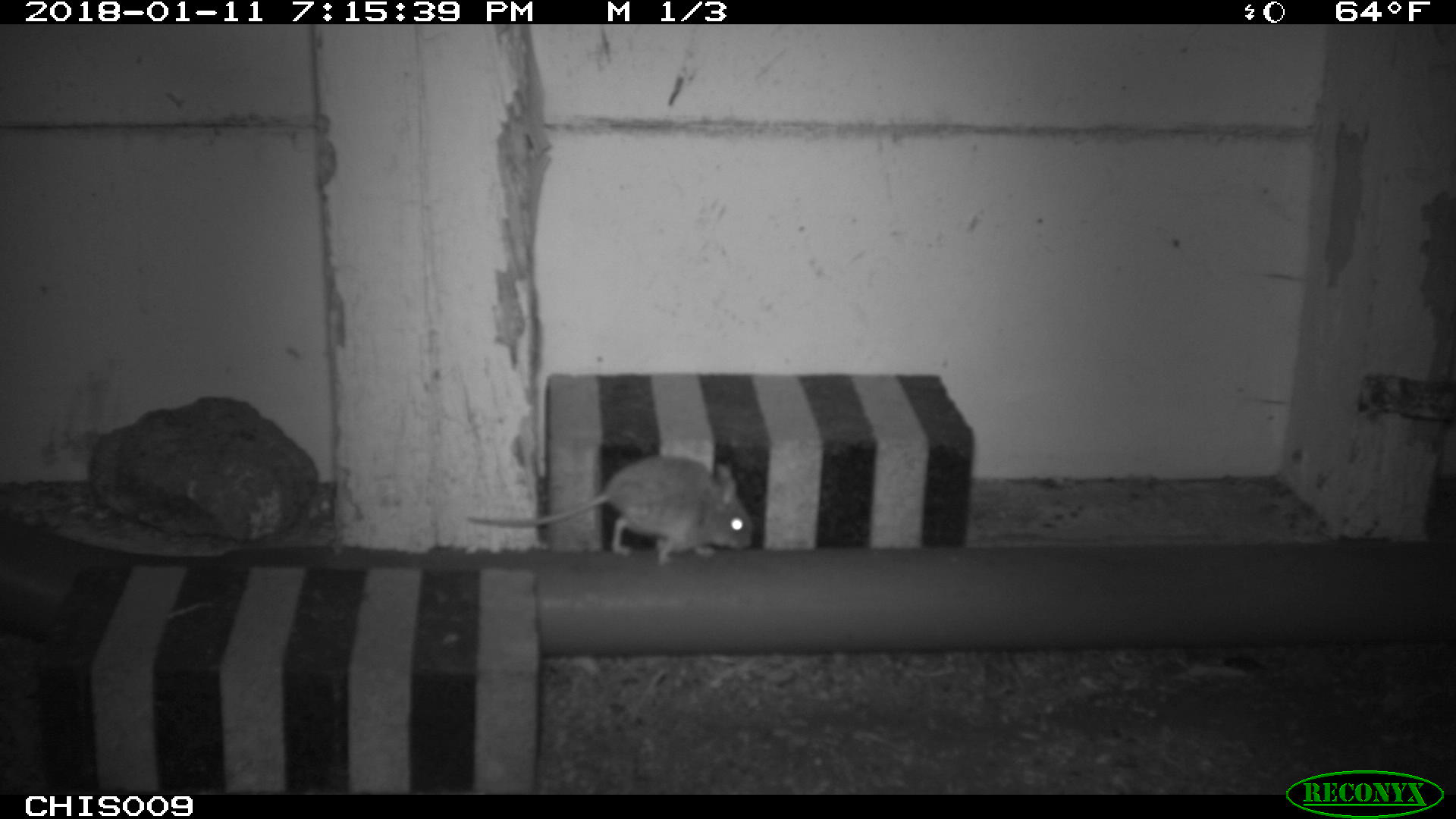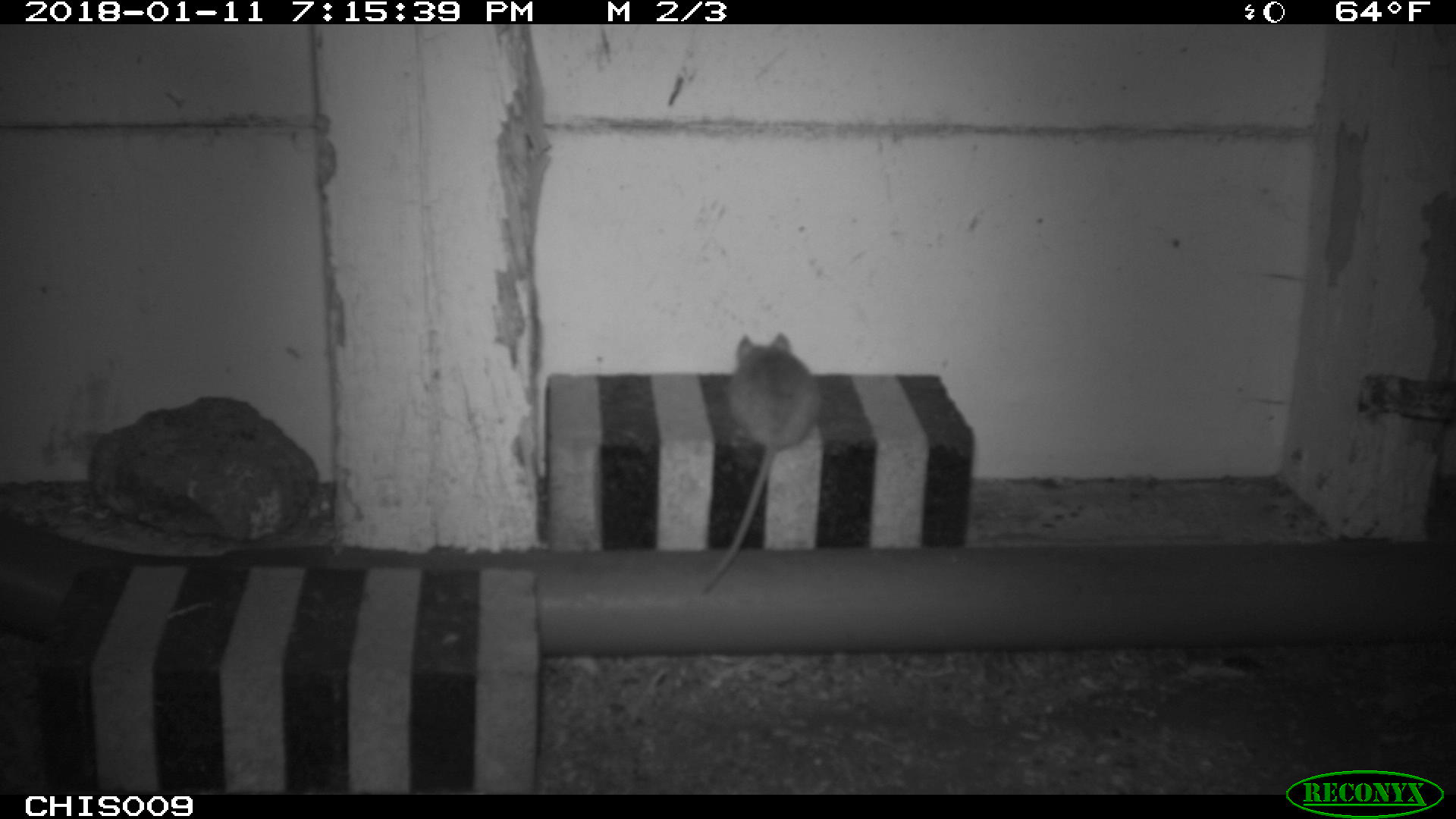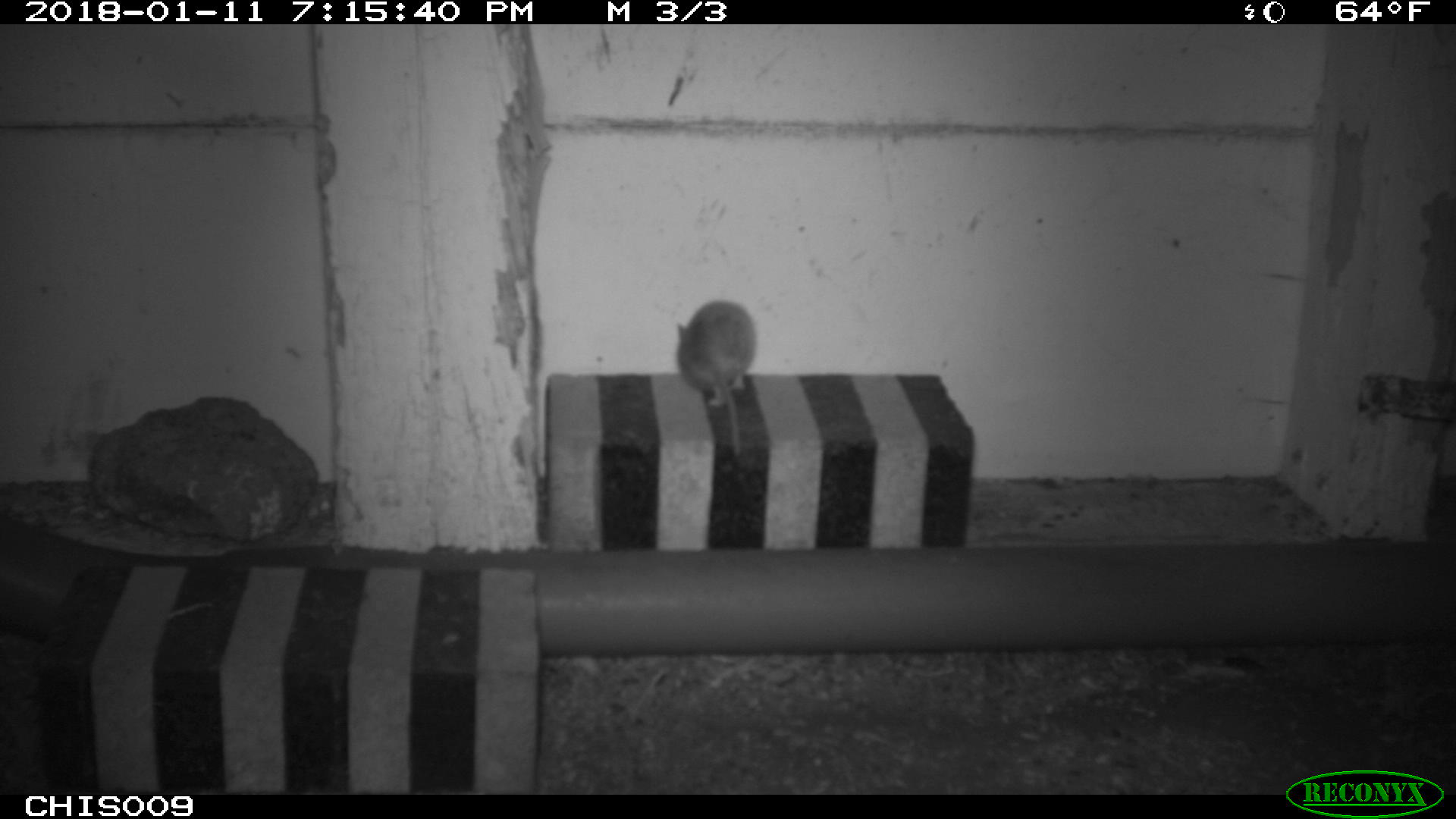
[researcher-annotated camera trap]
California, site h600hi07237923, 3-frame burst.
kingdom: Animalia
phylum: Chordata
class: Mammalia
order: Rodentia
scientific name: Rodentia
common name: rodent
Rodent (Rodentia).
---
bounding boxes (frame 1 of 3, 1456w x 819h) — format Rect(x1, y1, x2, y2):
rodent: Rect(467, 456, 753, 565)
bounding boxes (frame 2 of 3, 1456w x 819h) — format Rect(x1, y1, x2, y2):
rodent: Rect(701, 332, 820, 592)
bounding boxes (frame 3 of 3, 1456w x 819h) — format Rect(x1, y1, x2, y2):
rodent: Rect(677, 300, 757, 456)